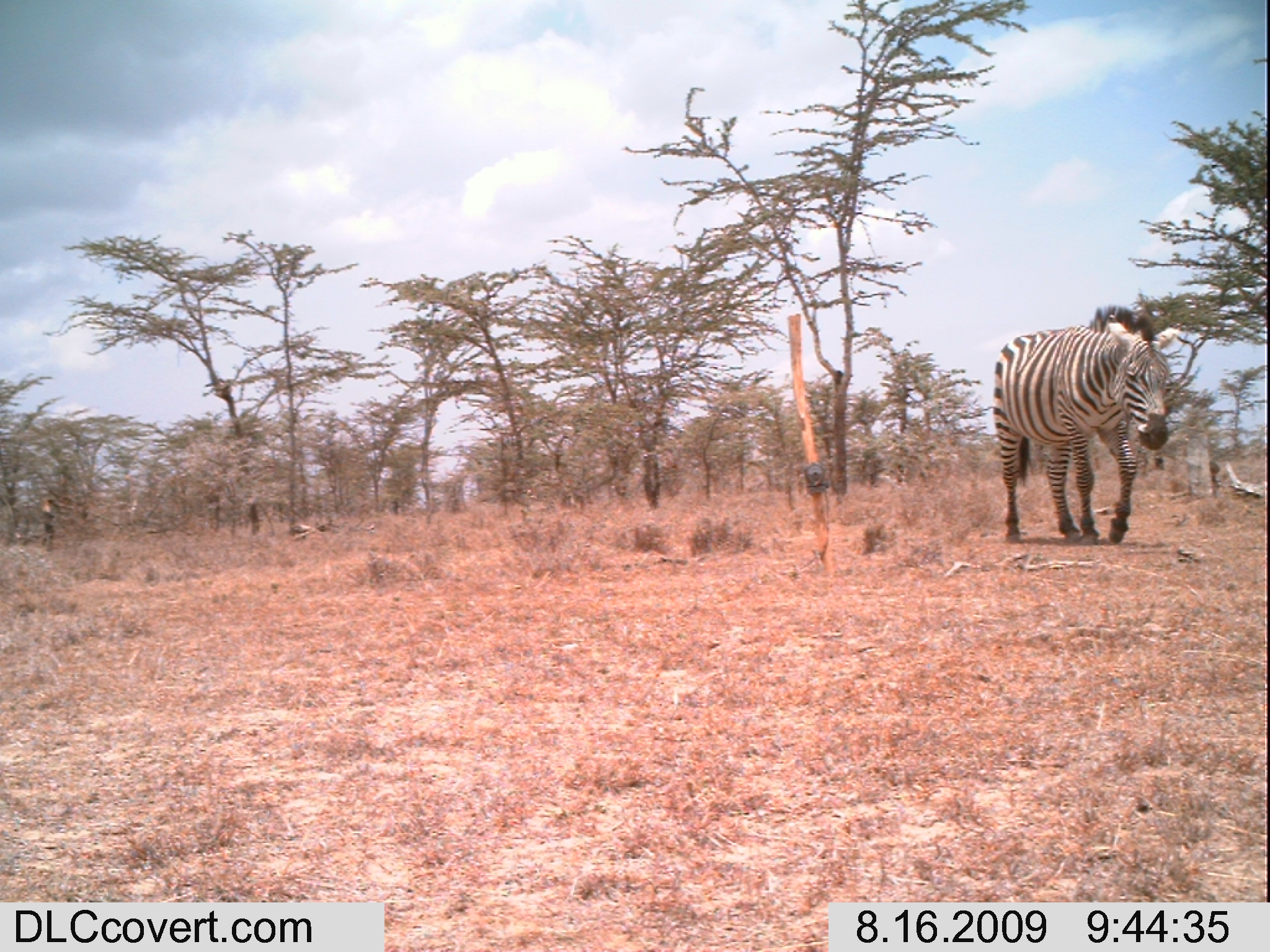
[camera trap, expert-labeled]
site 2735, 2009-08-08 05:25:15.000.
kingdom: Animalia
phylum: Chordata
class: Mammalia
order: Perissodactyla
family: Equidae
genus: Equus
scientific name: Equus quagga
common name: plains zebra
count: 1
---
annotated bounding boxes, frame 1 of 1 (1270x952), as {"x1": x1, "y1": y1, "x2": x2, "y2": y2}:
equus quagga: {"x1": 993, "y1": 307, "x2": 1179, "y2": 546}